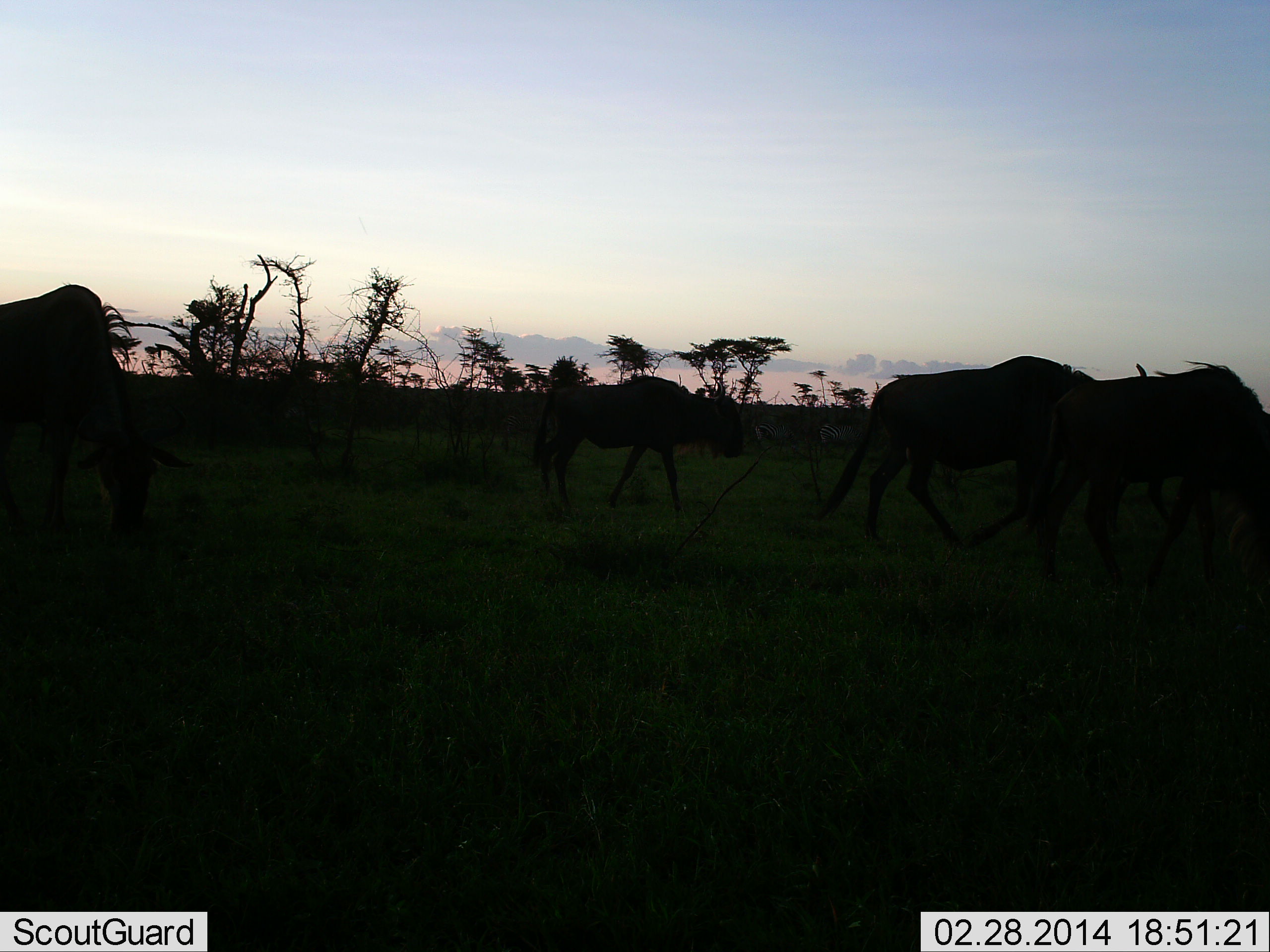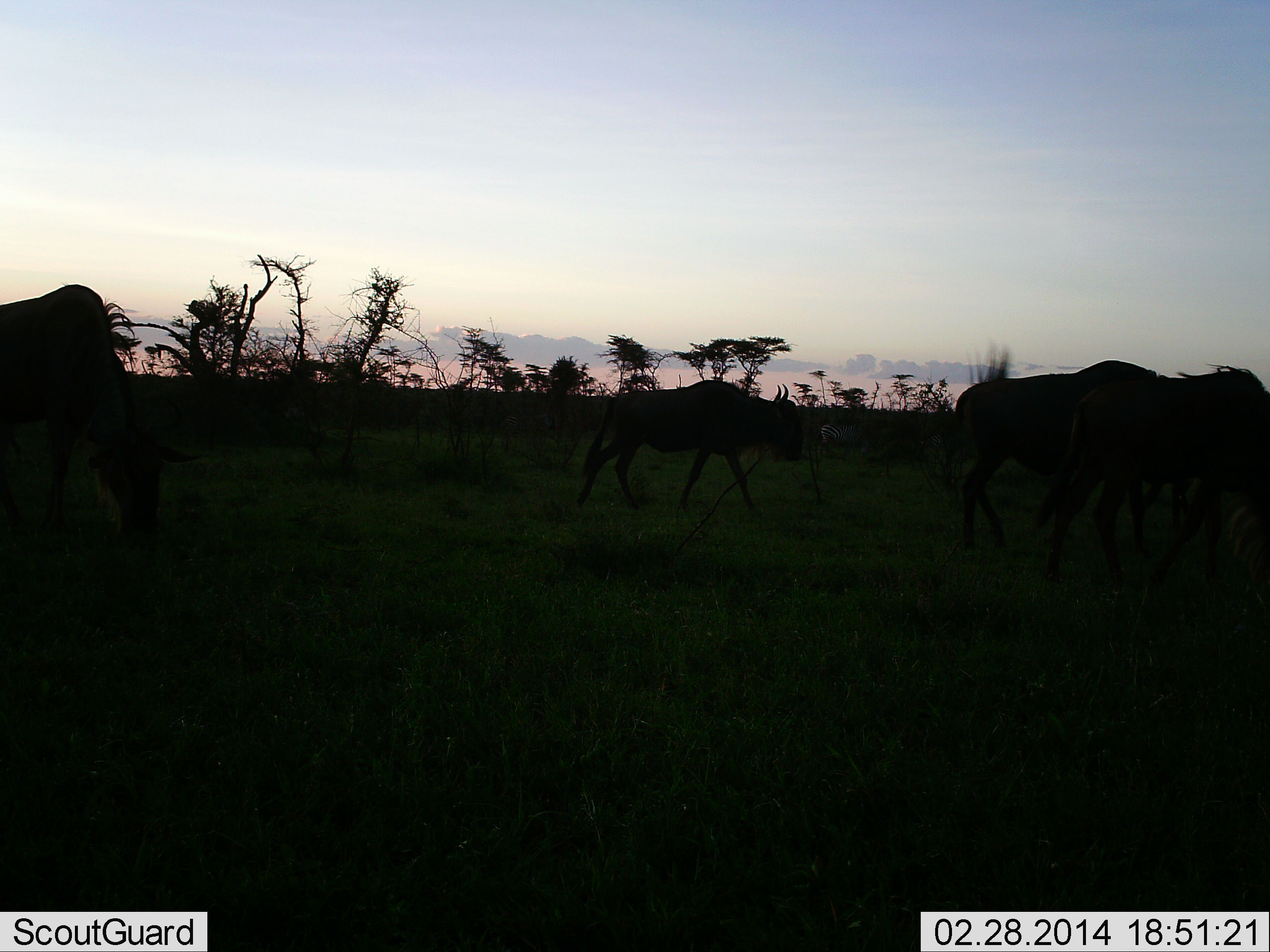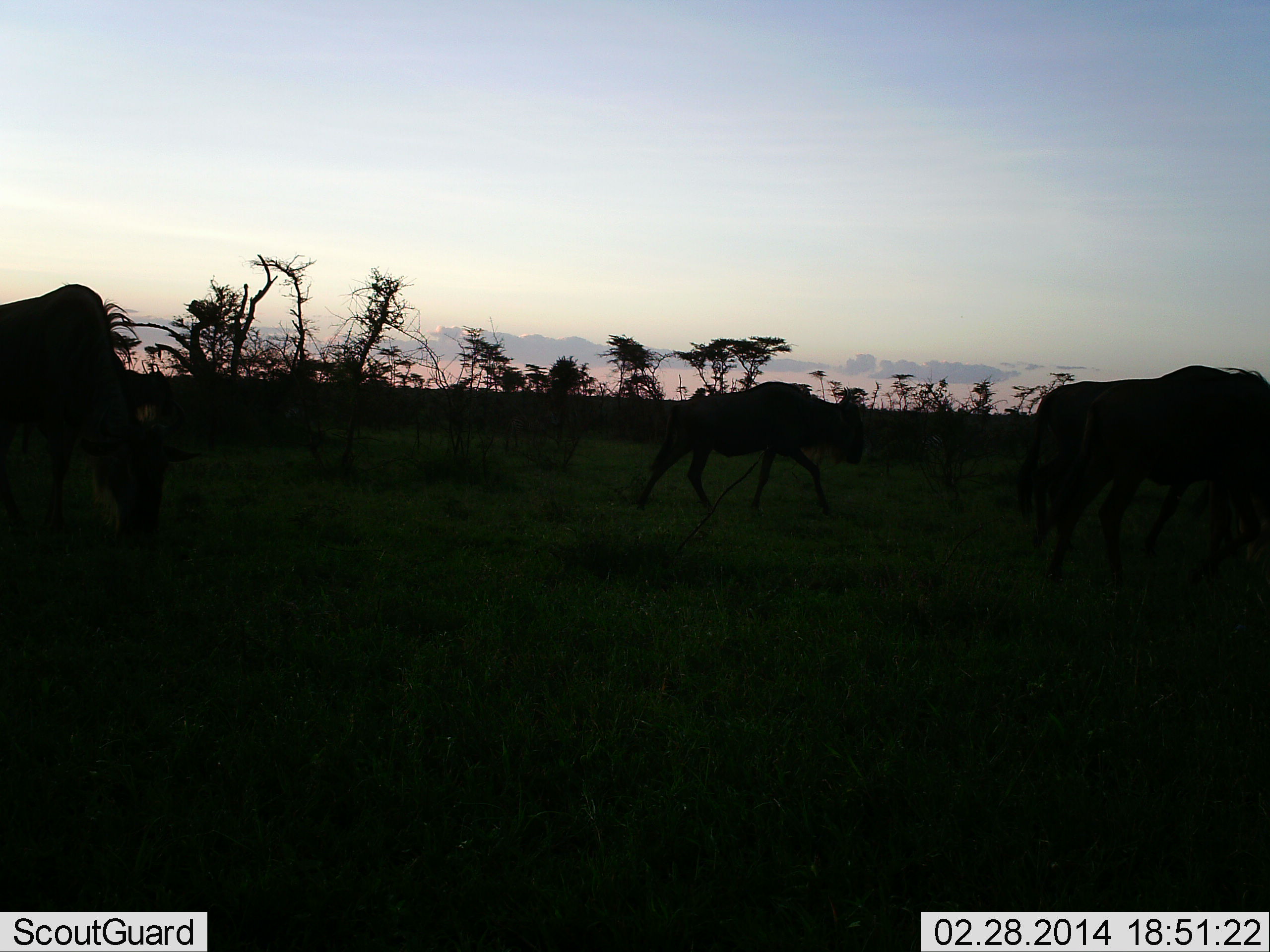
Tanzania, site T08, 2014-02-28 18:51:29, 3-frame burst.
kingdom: Animalia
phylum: Chordata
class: Mammalia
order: Artiodactyla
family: Bovidae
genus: Connochaetes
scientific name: Connochaetes taurinus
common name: blue wildebeest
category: wildebeest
Wildebeest (blue wildebeest) (Connochaetes taurinus), count 4. Behavior (volunteer vote fractions): standing 10%, resting 0%, moving 100%, interacting 0%. Young present (vote fraction): 10%. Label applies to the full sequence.